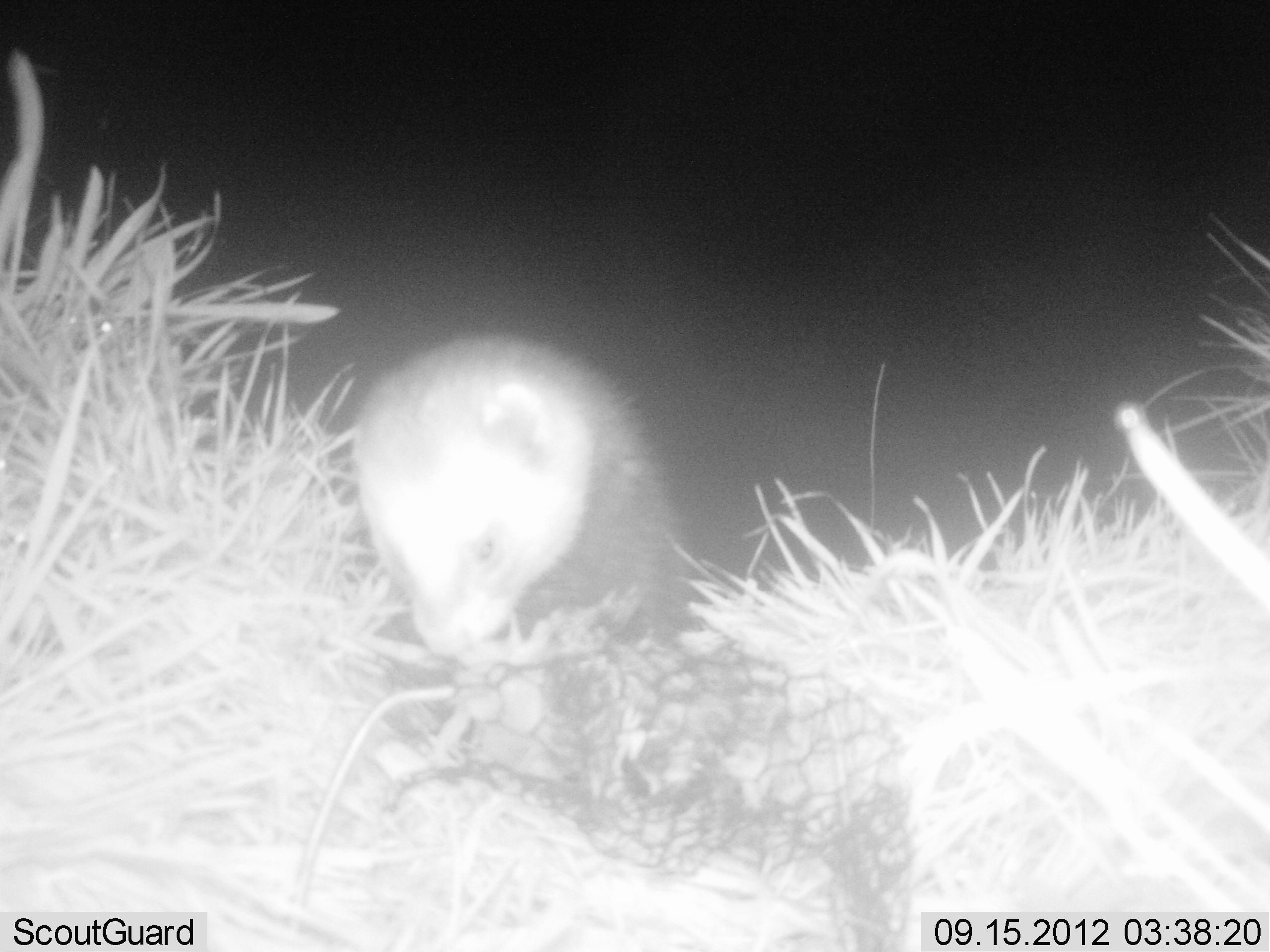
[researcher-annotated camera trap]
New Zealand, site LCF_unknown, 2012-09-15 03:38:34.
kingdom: Animalia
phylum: Chordata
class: Mammalia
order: Carnivora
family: Mustelidae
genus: Mustela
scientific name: Mustela furo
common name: ferret